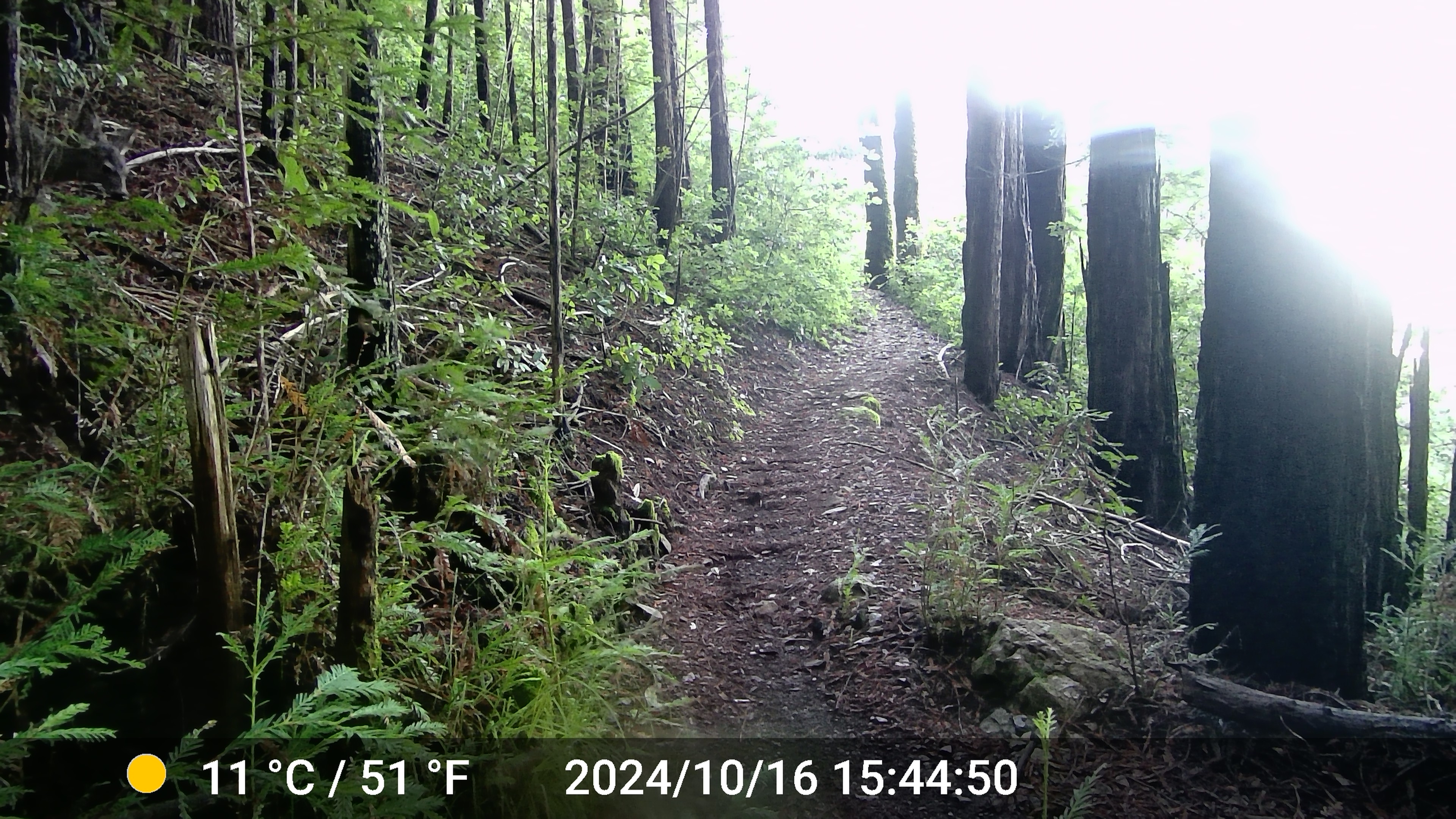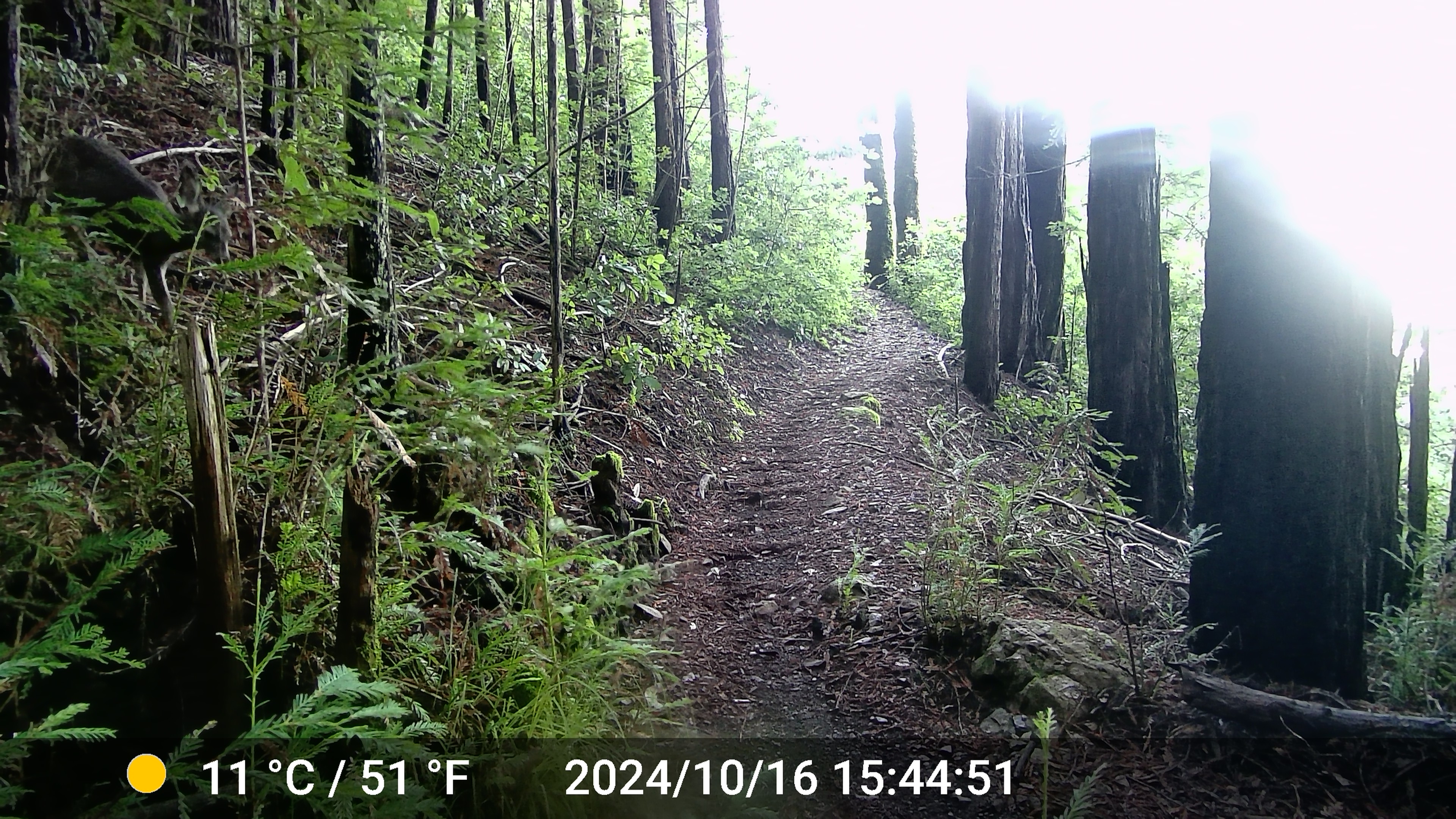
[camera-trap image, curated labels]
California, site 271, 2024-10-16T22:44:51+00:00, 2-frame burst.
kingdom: Animalia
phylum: Chordata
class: Mammalia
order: Artiodactyla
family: Cervidae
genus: Odocoileus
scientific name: Odocoileus hemionus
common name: mule deer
Mule deer (Odocoileus hemionus).